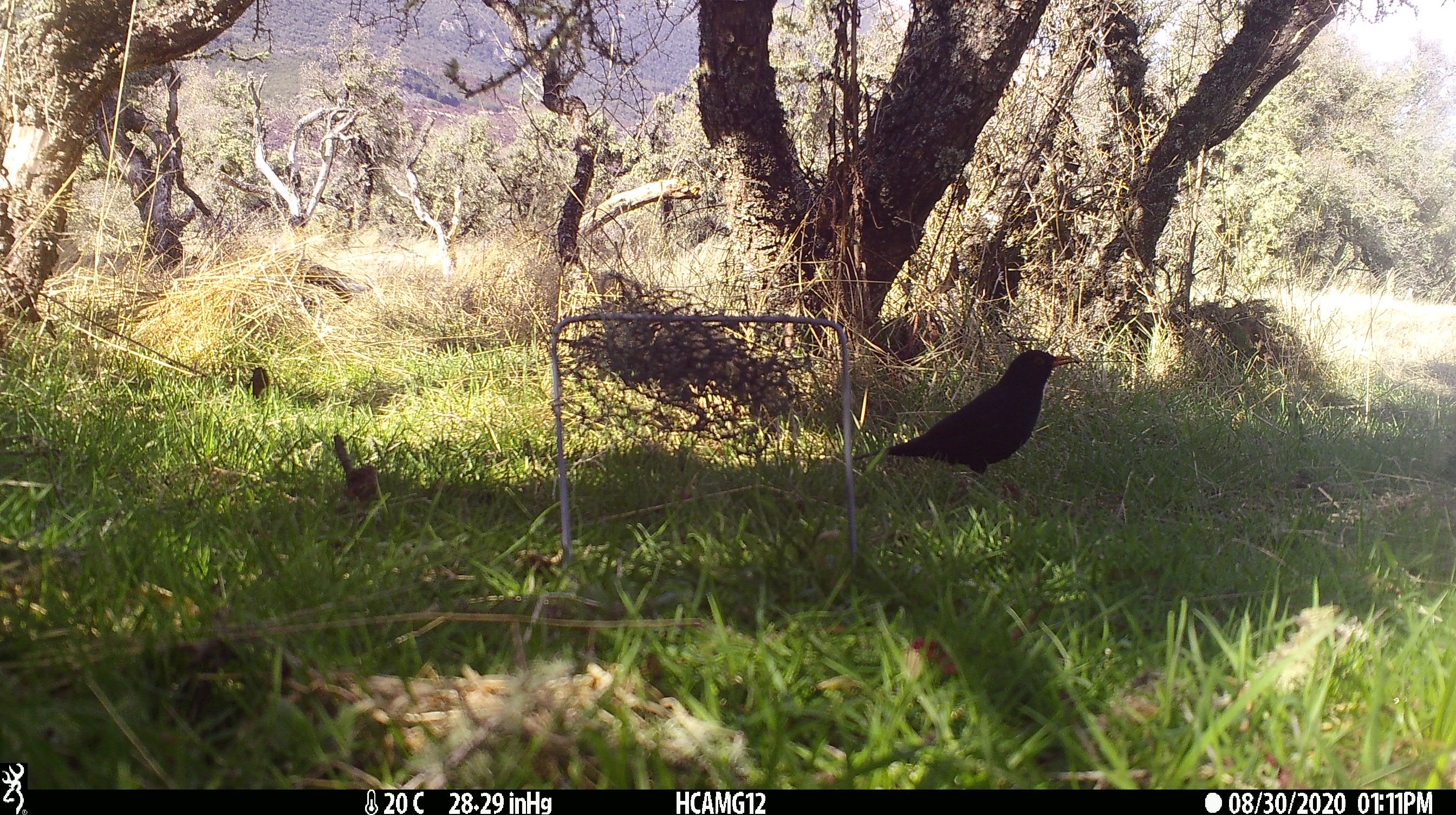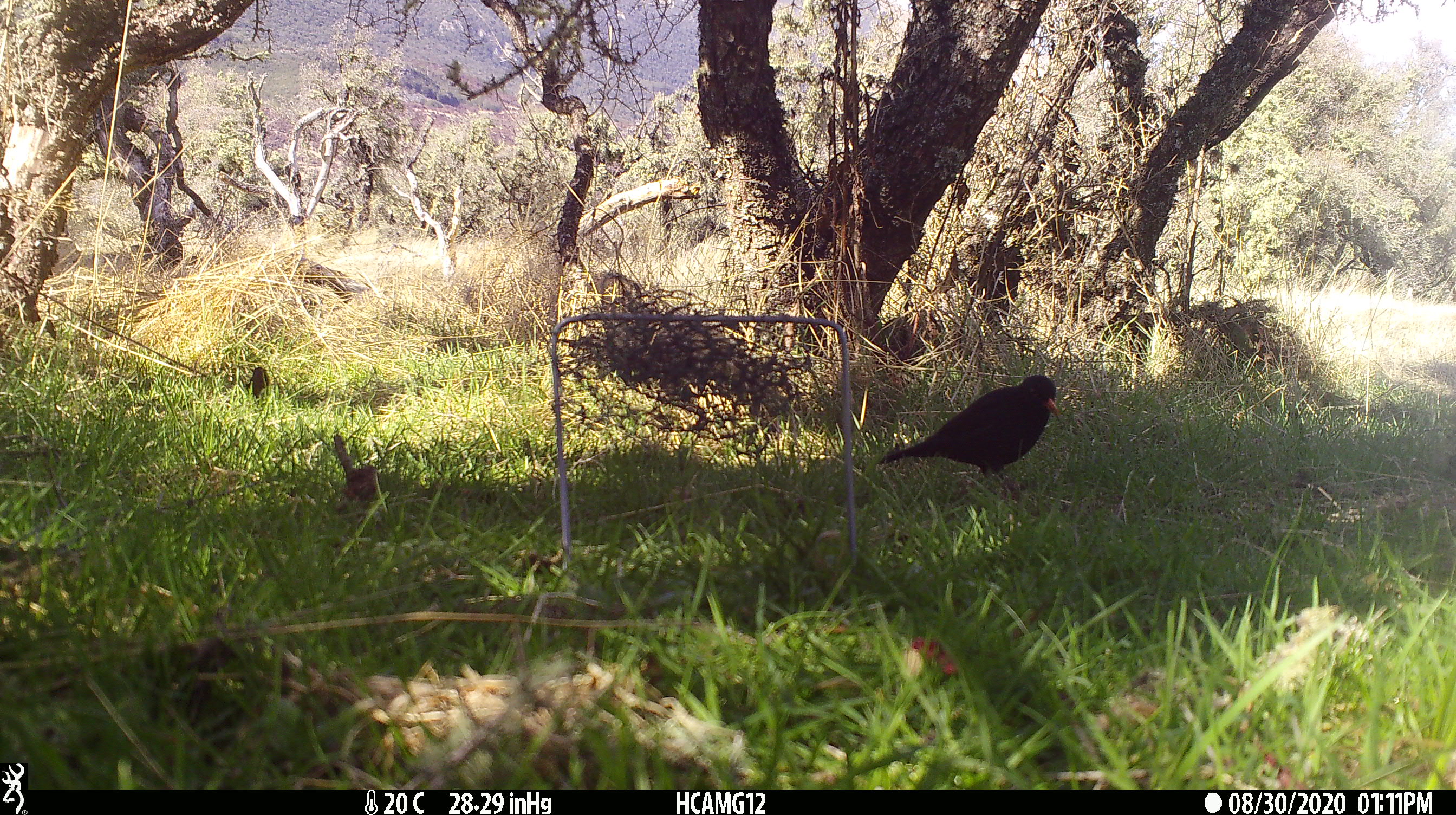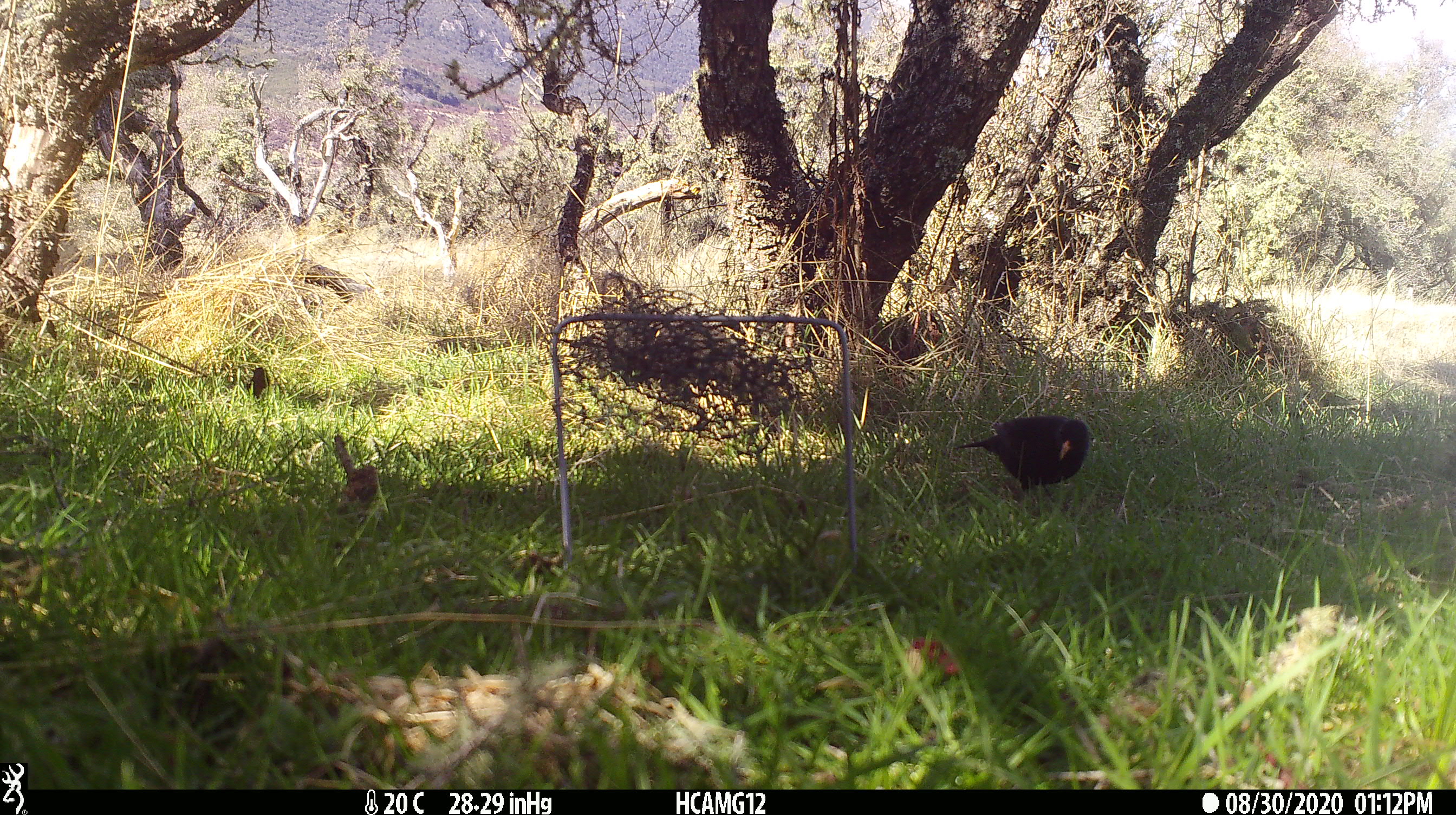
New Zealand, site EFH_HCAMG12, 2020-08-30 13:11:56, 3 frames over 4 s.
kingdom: Animalia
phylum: Chordata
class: Aves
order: Passeriformes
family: Turdidae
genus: Turdus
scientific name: Turdus merula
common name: eurasian blackbird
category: blackbird